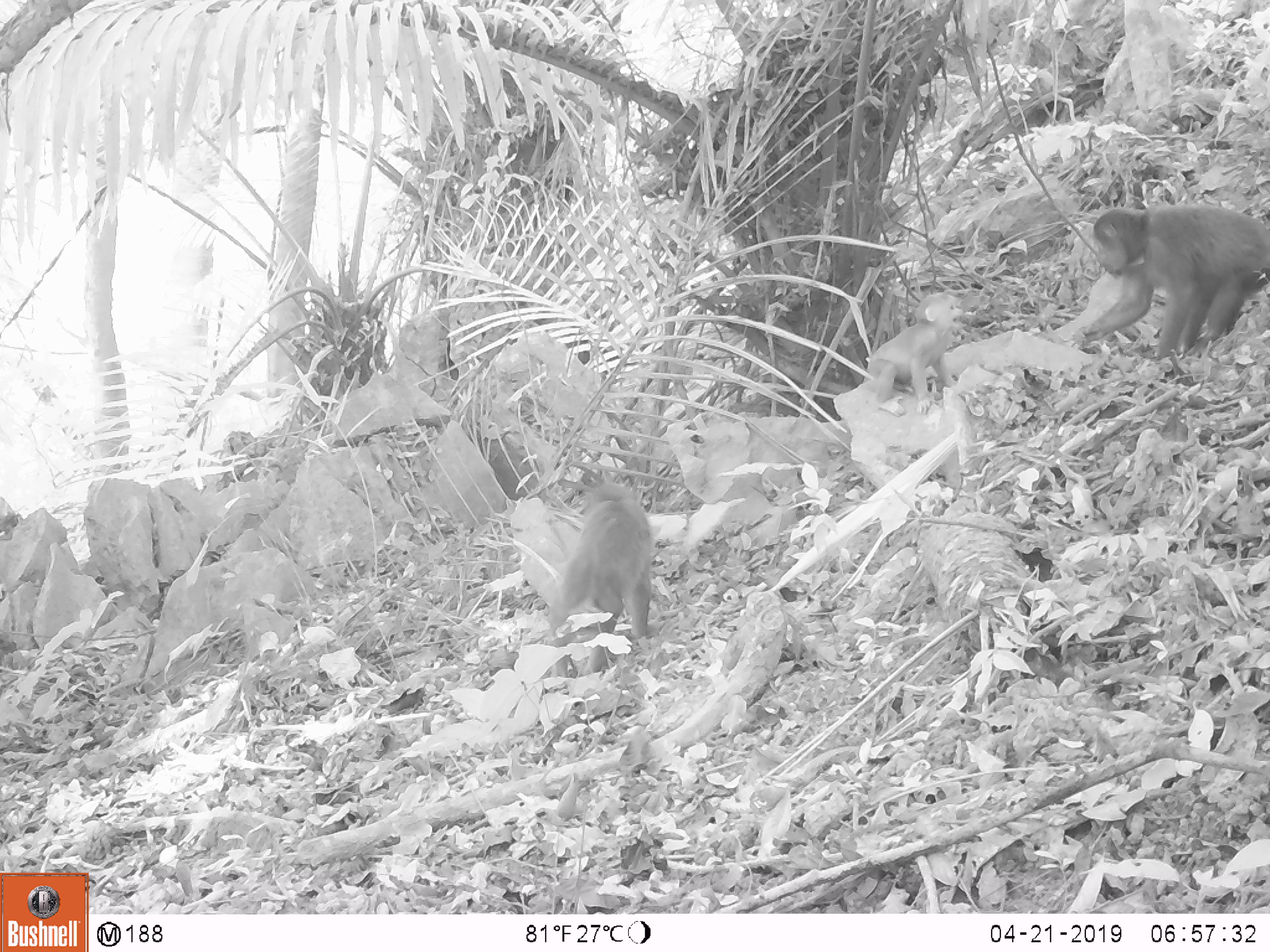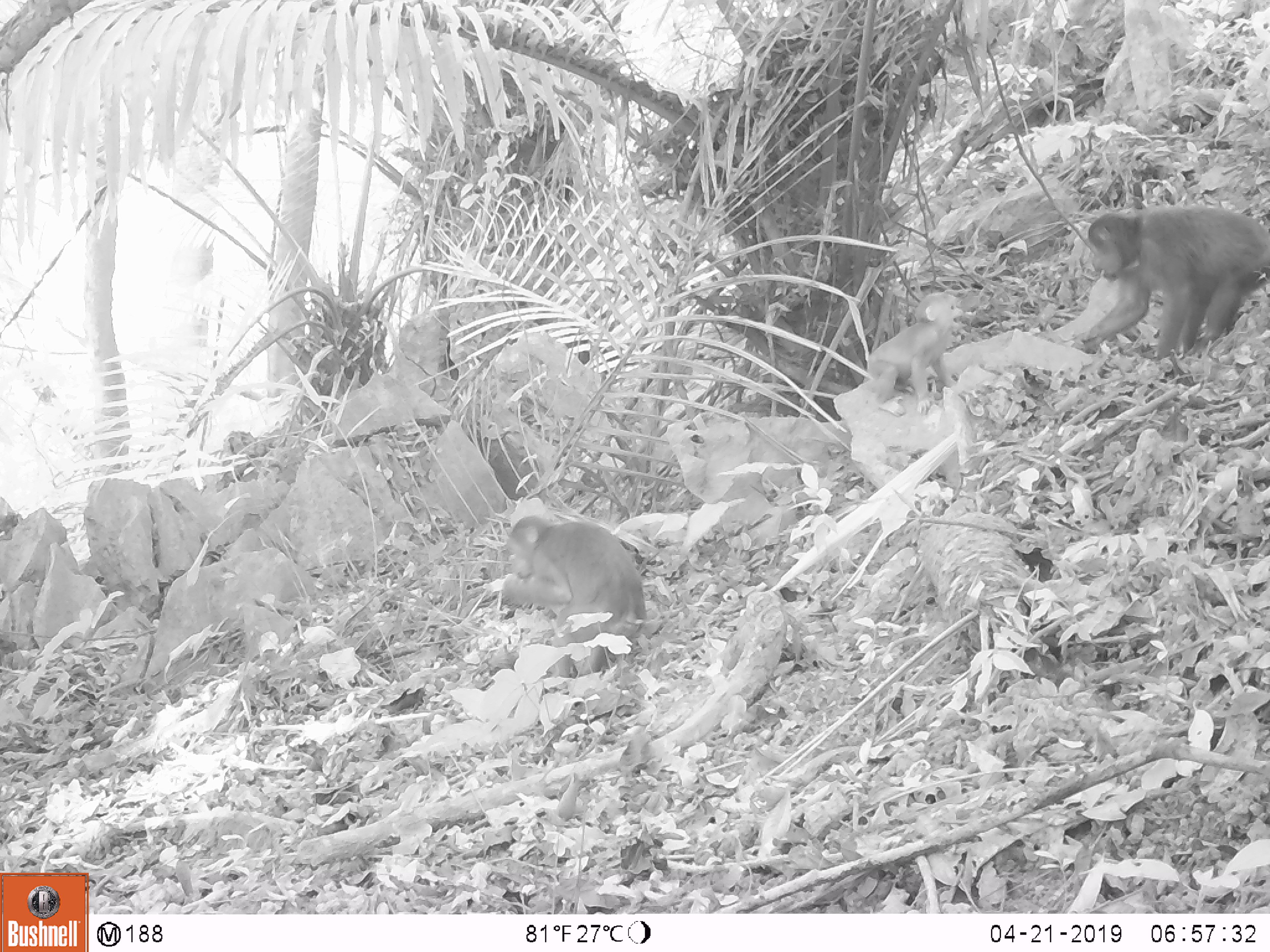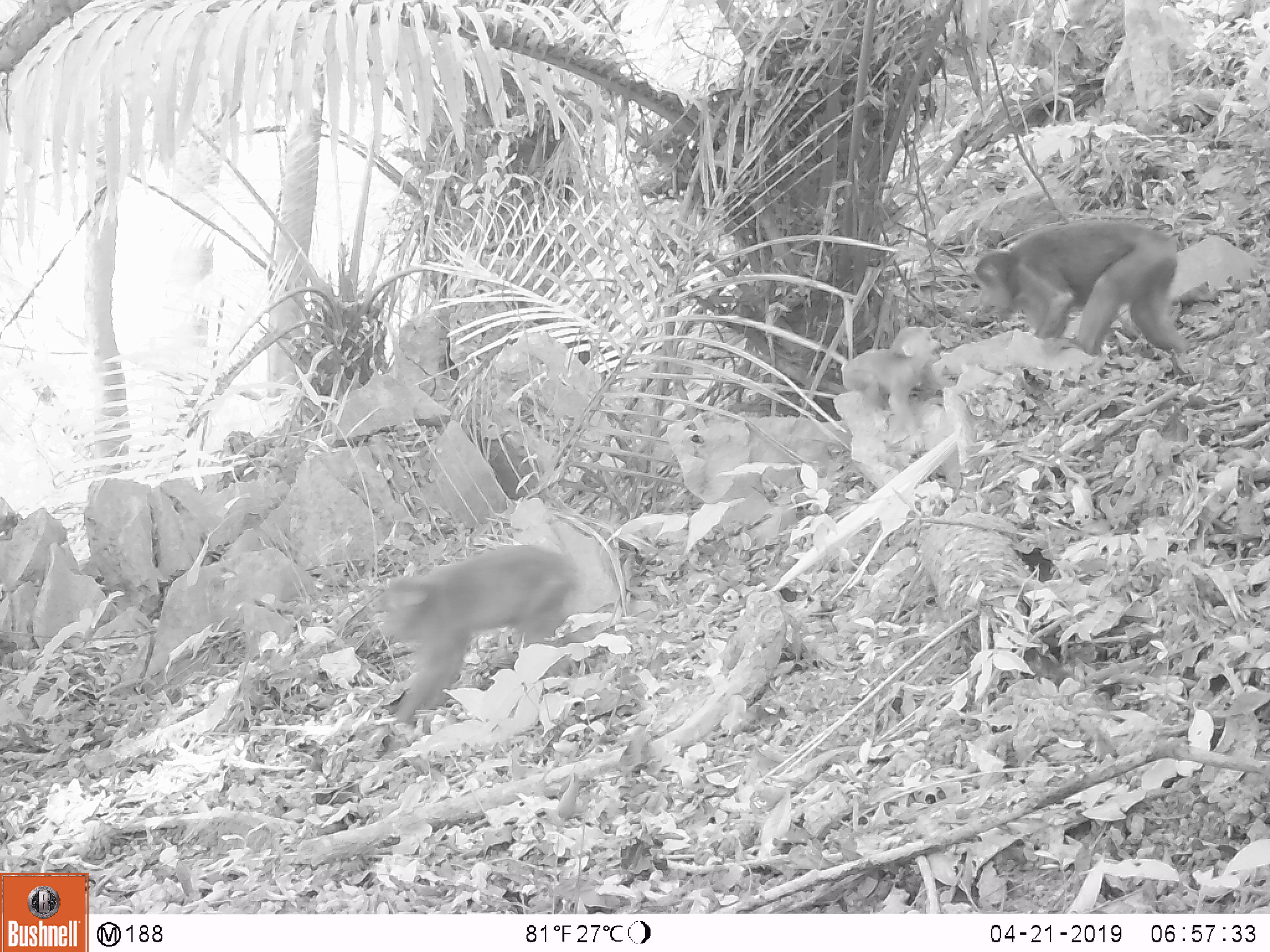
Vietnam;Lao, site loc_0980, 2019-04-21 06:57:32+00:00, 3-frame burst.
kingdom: Animalia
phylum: Chordata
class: Mammalia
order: Primates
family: Cercopithecidae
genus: Macaca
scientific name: Macaca arctoides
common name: stump-tailed macaque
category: stump tailed macaque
Stump tailed macaque (stump-tailed macaque) (Macaca arctoides). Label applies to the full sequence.